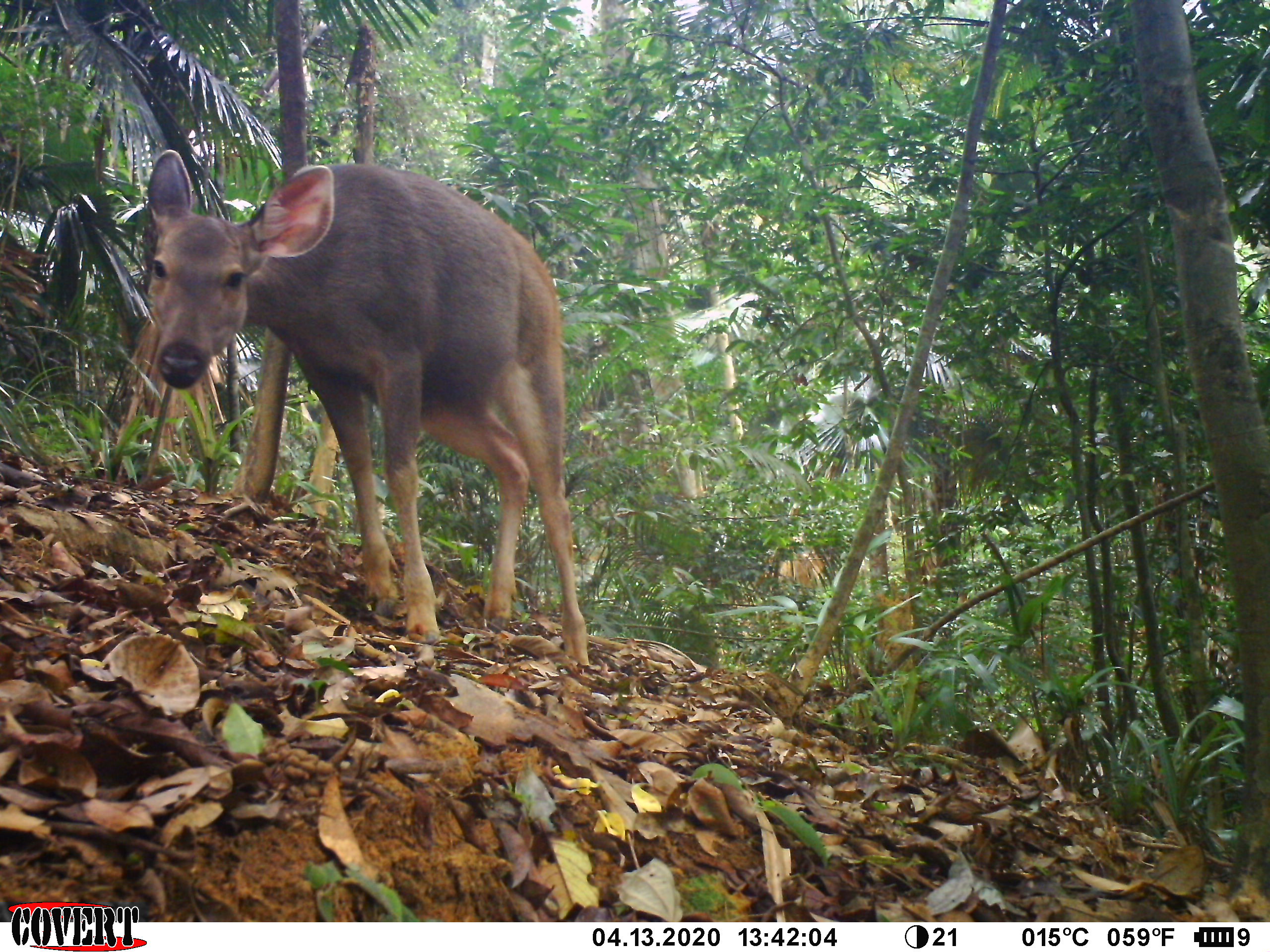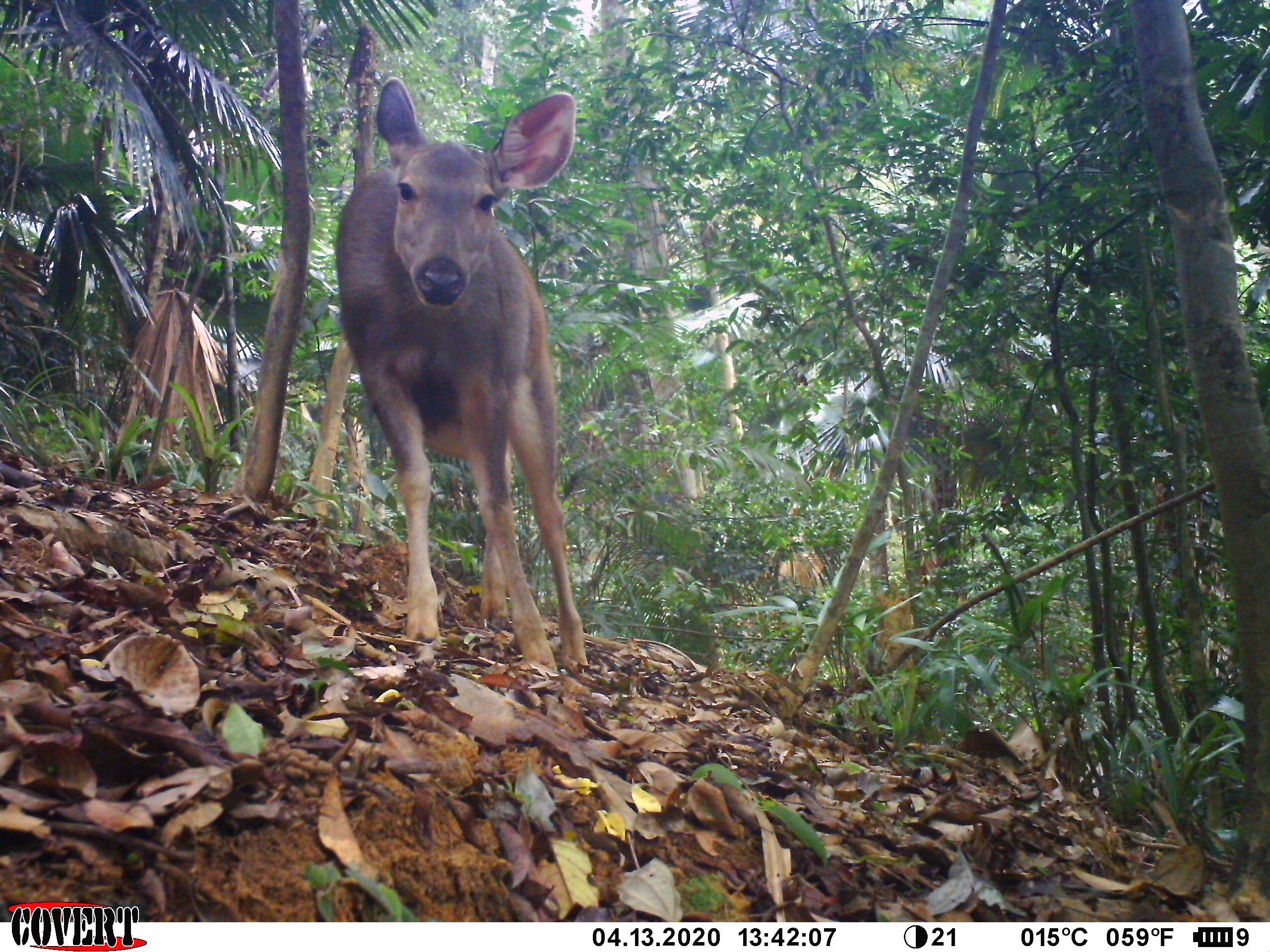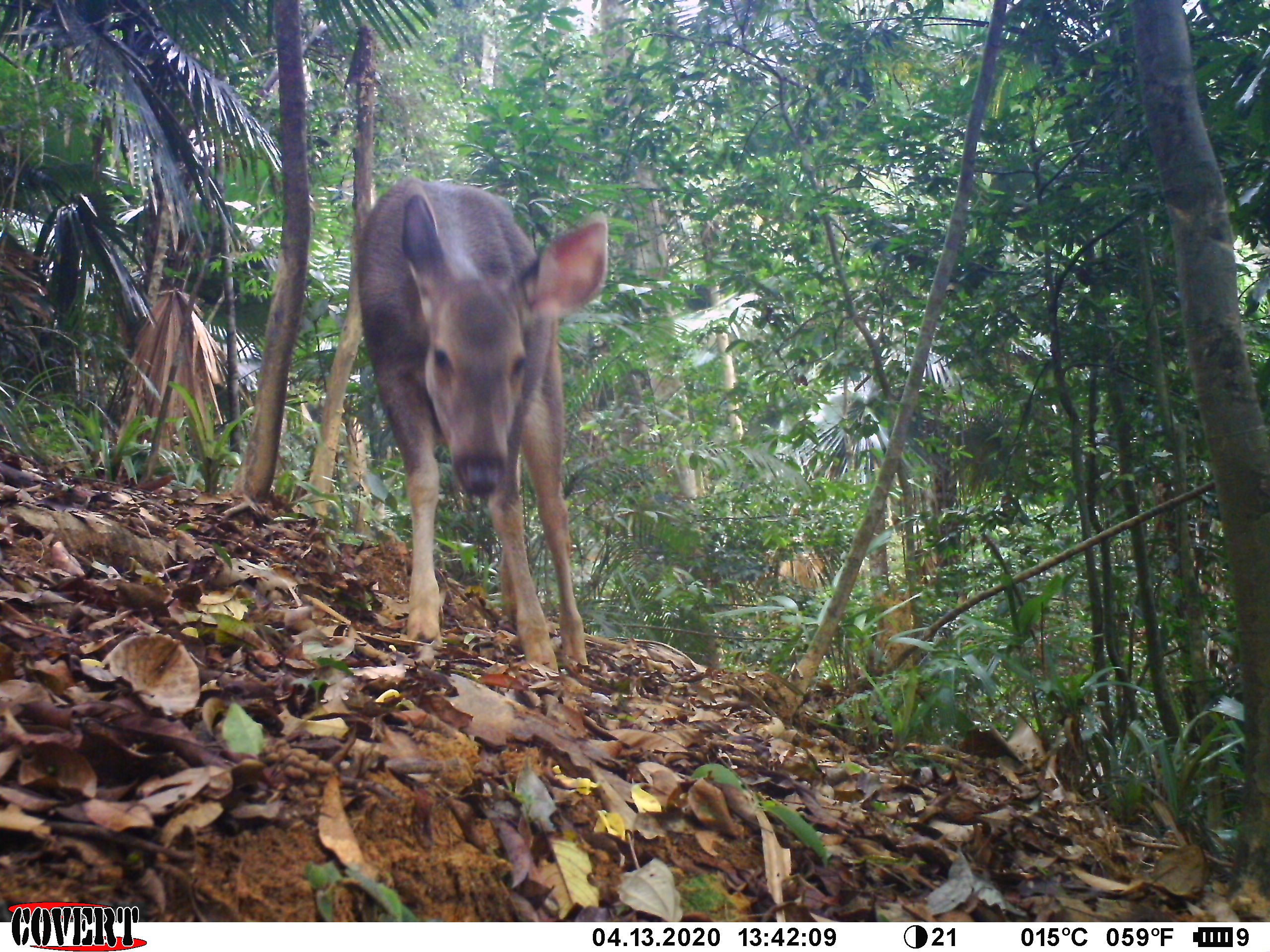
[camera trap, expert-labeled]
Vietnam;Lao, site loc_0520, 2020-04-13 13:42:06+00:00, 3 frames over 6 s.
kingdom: Animalia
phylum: Chordata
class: Mammalia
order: Artiodactyla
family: Cervidae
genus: Rusa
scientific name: Rusa unicolor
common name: sambar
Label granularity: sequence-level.